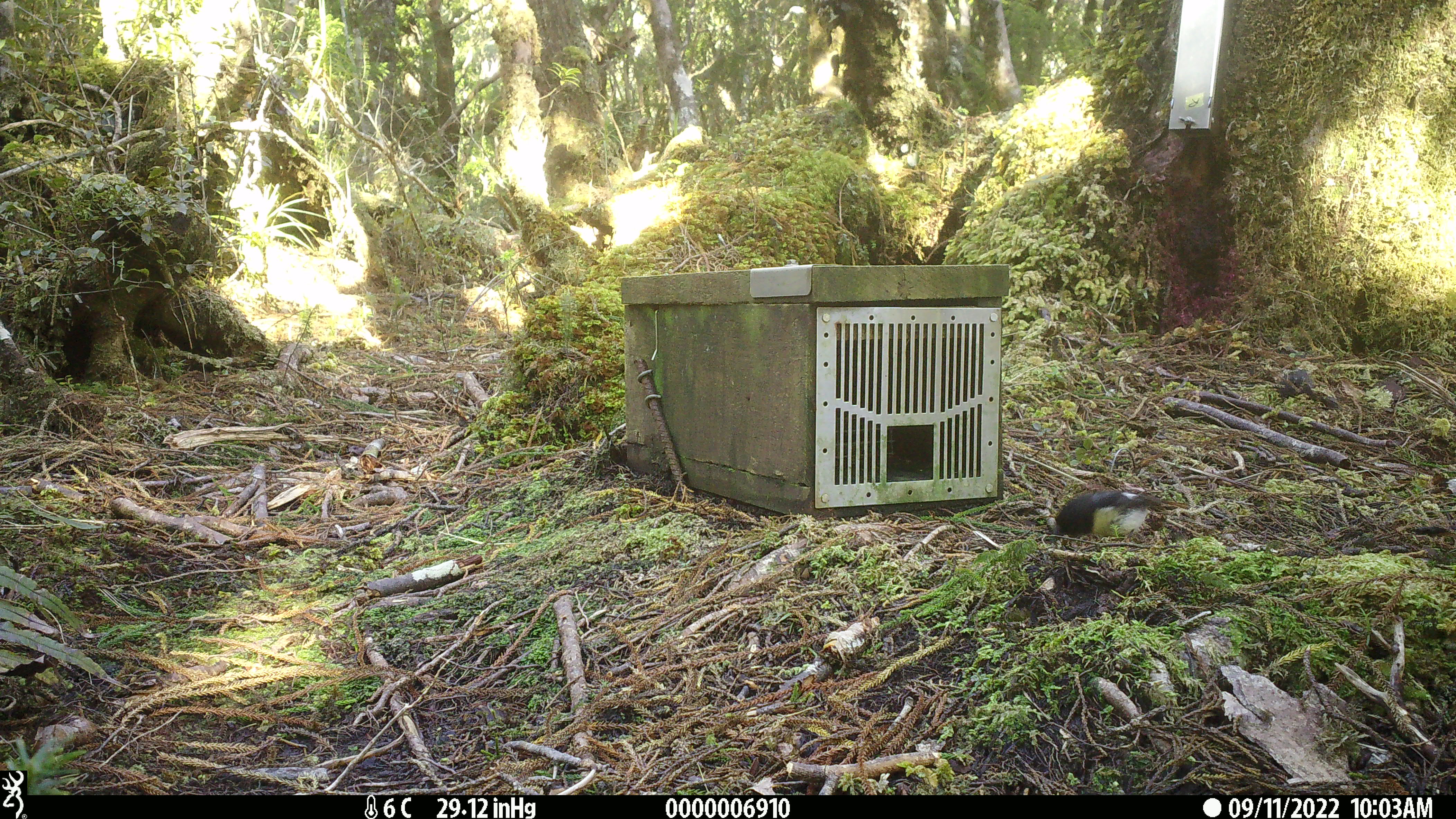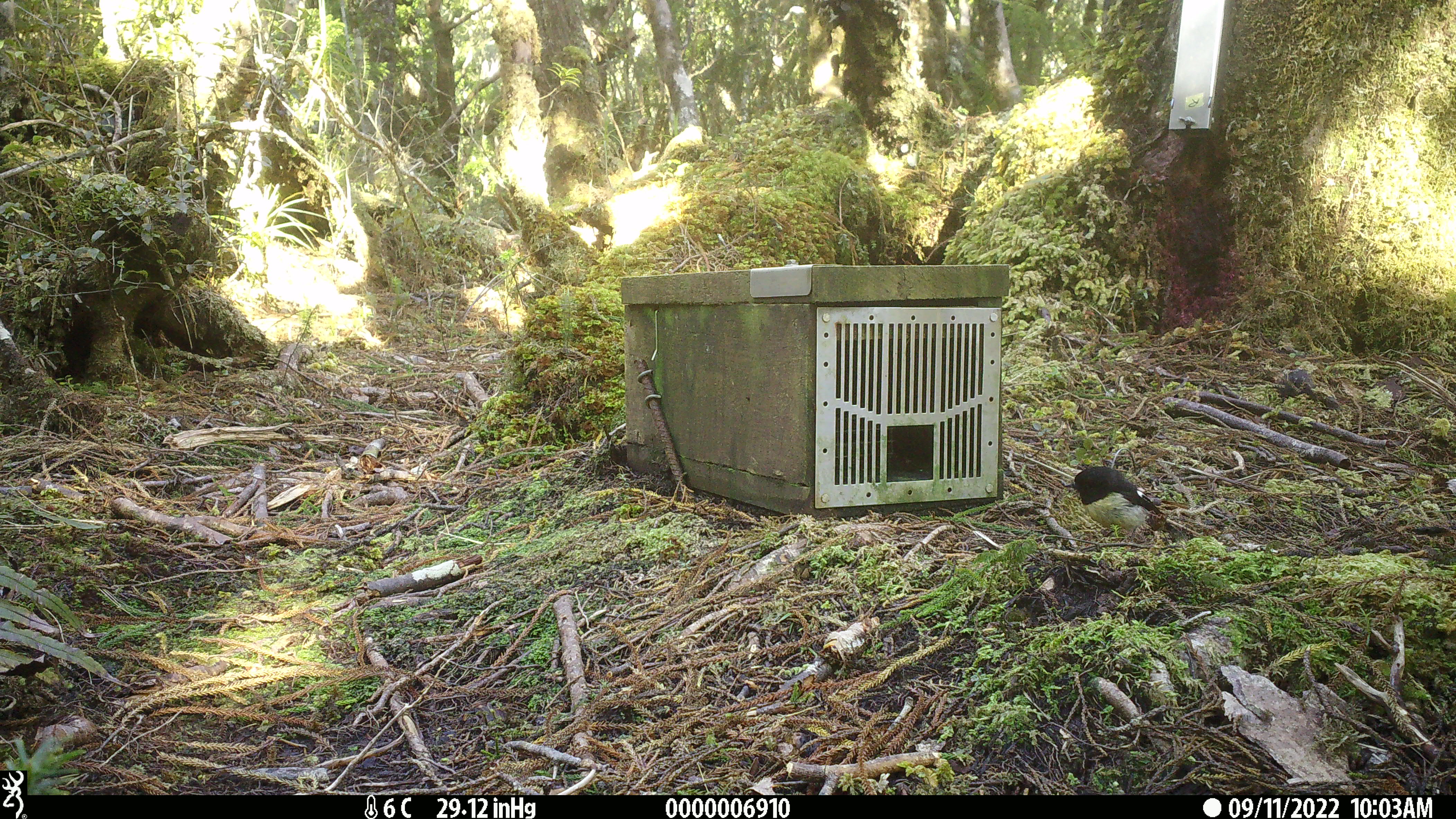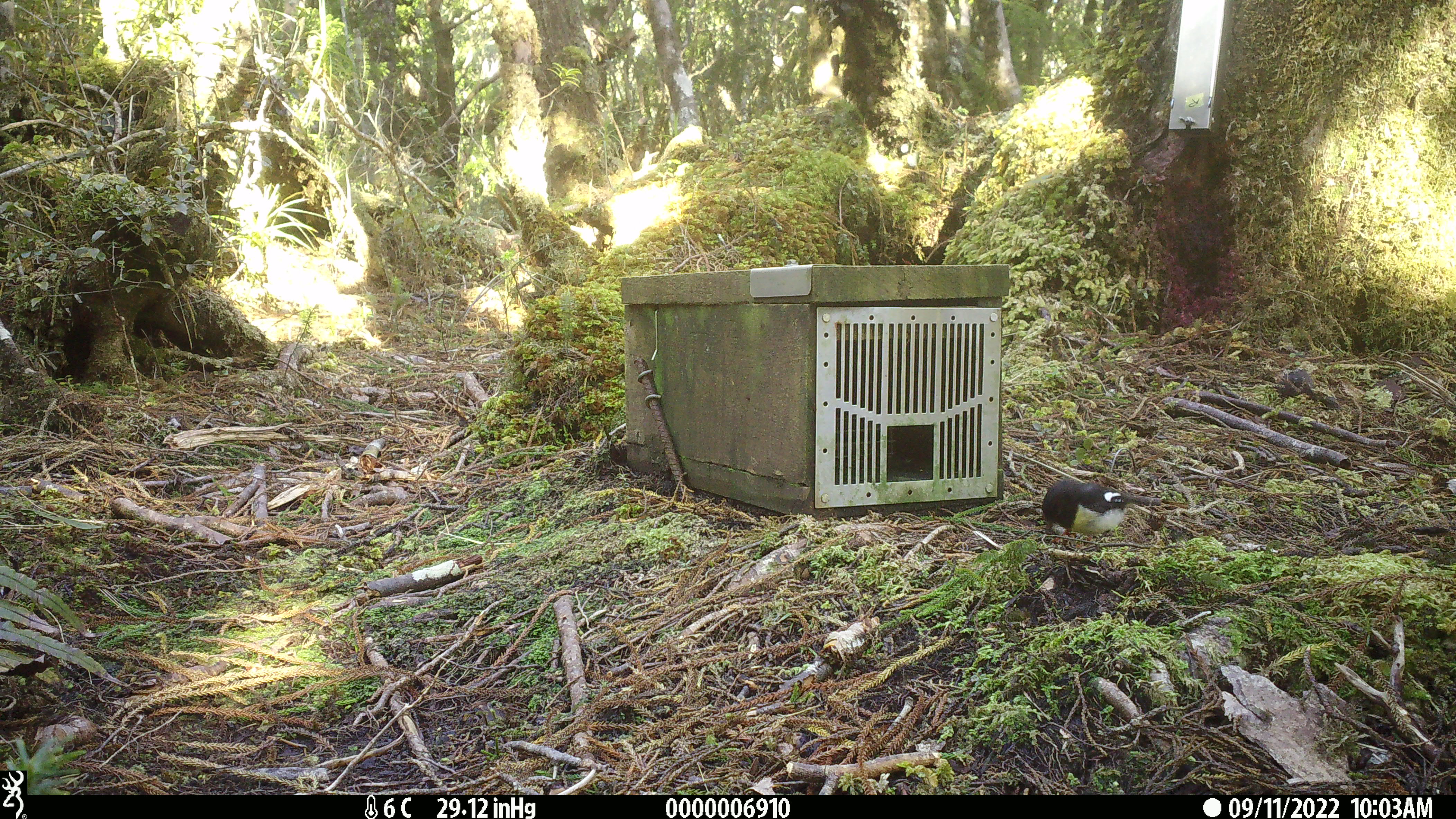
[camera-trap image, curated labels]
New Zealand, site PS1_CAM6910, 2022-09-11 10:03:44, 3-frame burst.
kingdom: Animalia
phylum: Chordata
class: Aves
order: Passeriformes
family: Petroicidae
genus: Petroica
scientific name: Petroica macrocephala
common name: tomtit